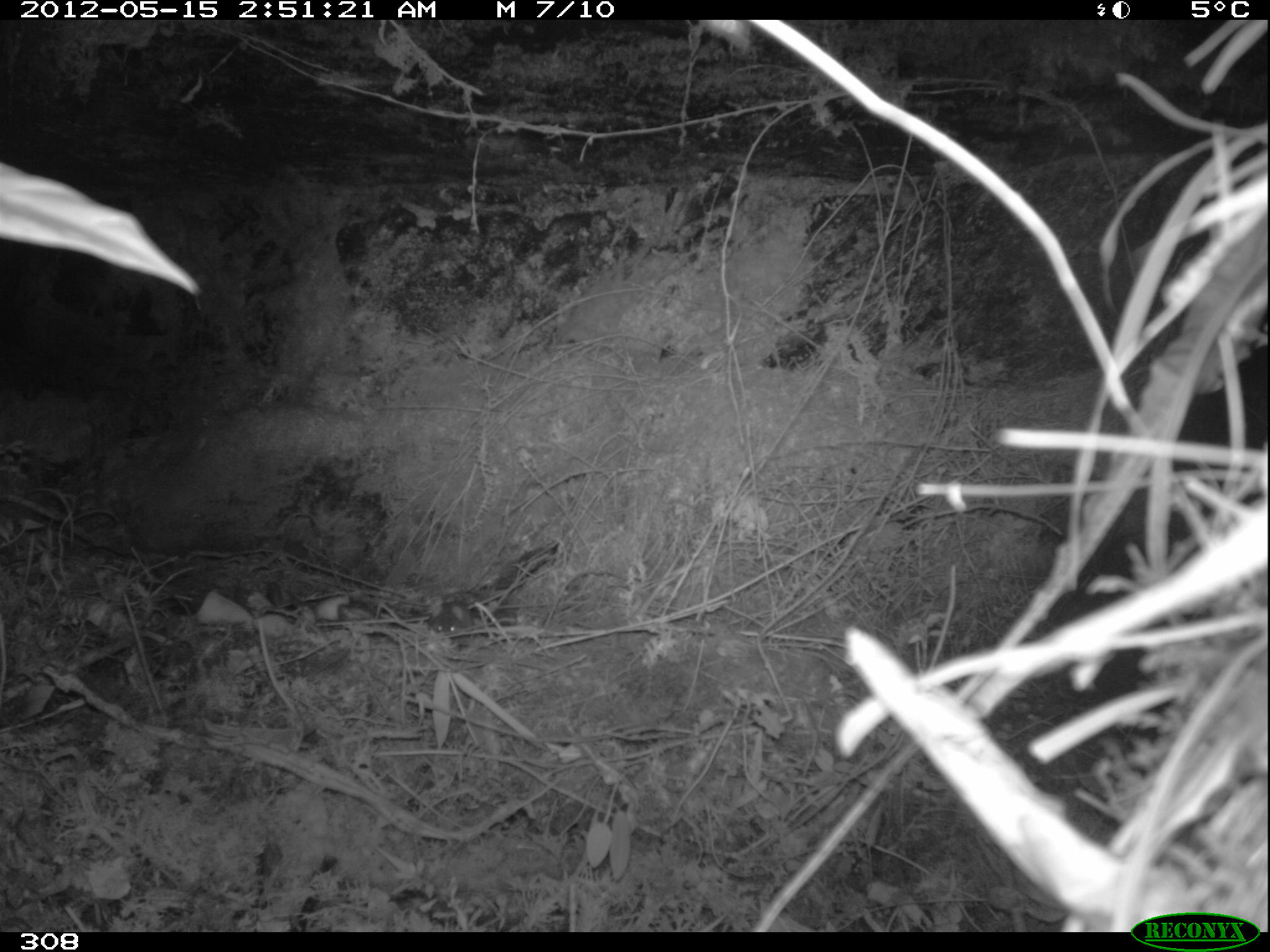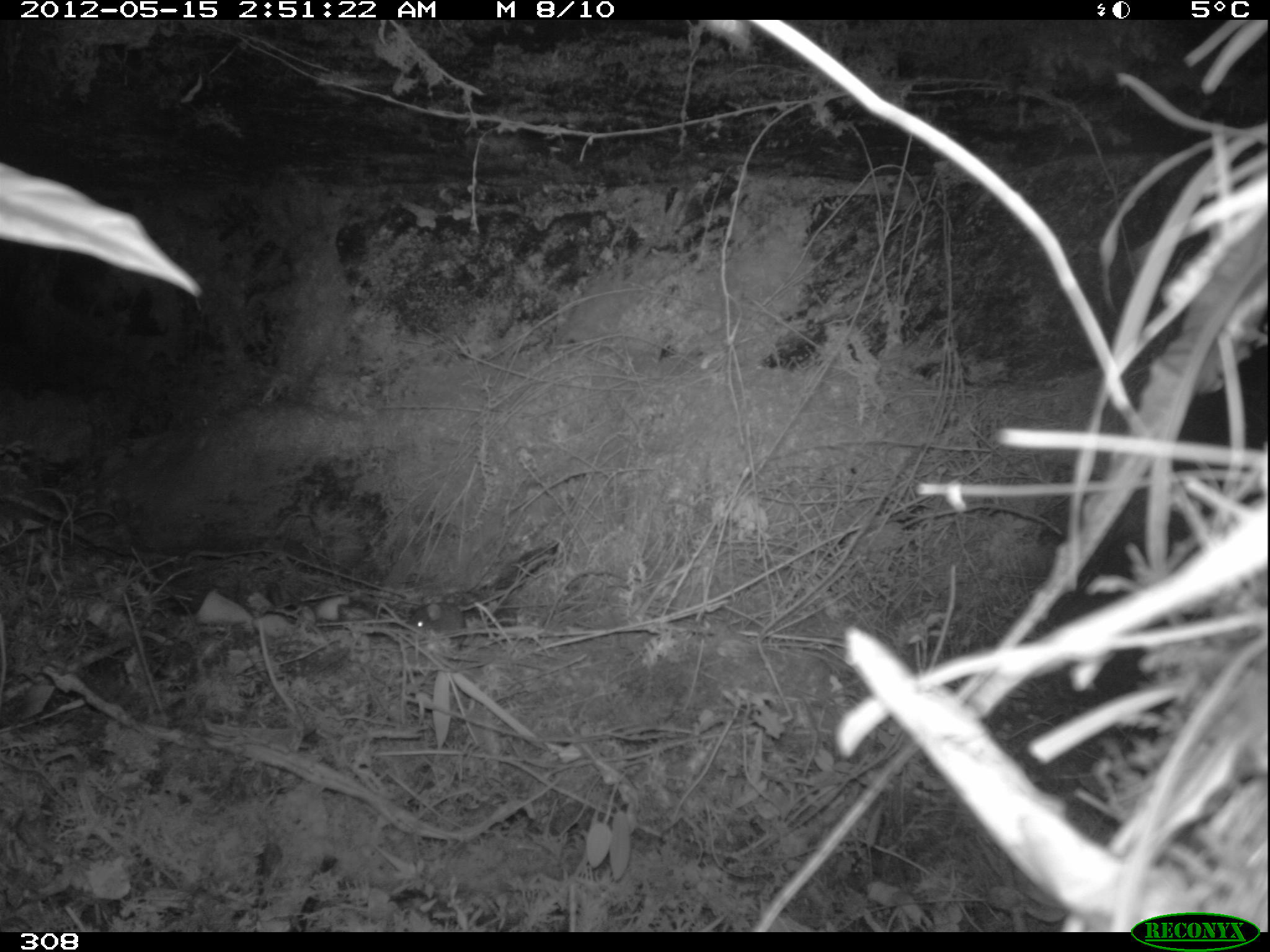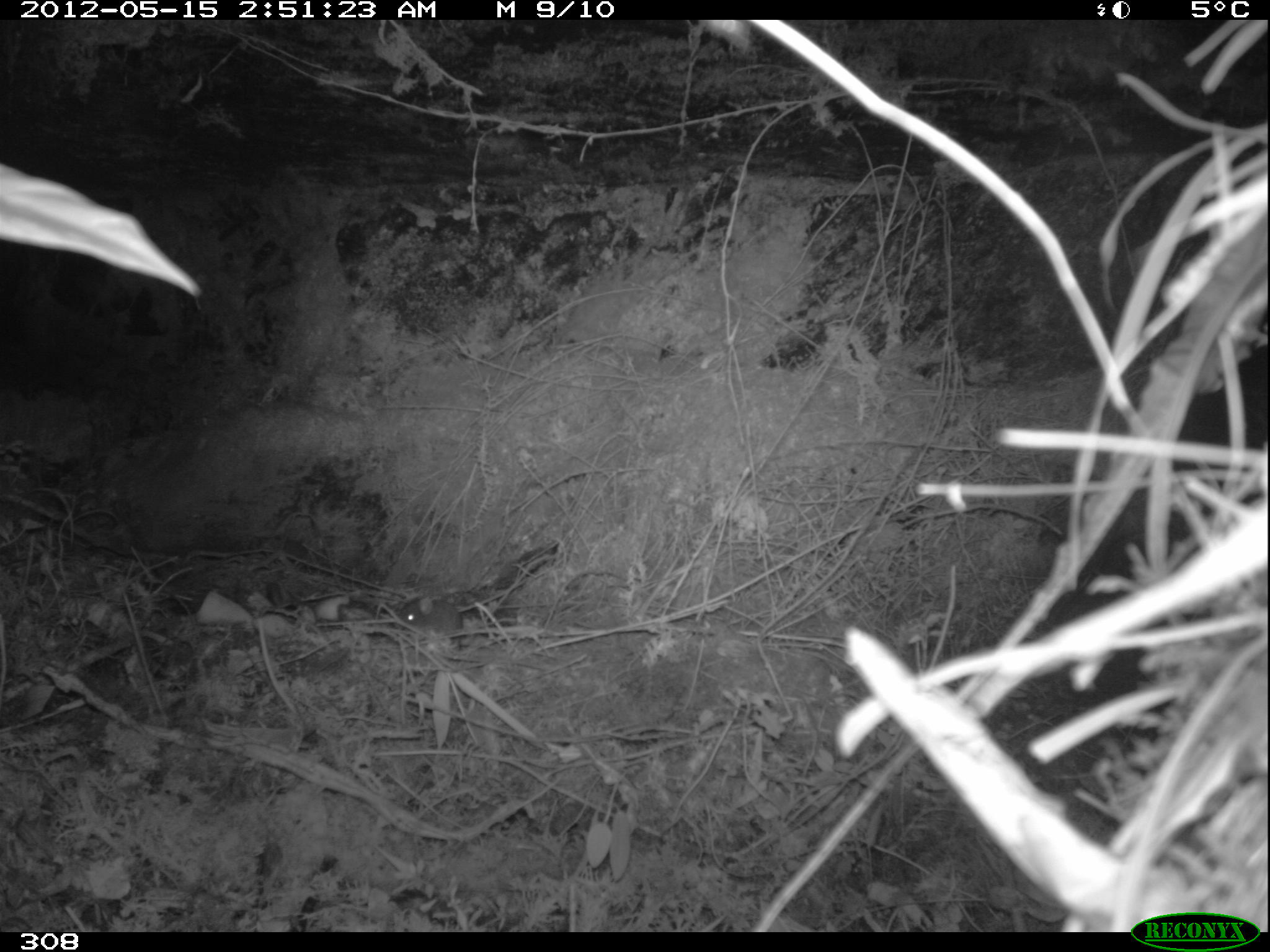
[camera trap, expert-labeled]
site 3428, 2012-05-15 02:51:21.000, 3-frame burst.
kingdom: Animalia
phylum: Chordata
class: Mammalia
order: Rodentia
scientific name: Rodentia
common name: rodents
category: unknown rodent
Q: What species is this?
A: Unknown rodent (rodents) (Rodentia).